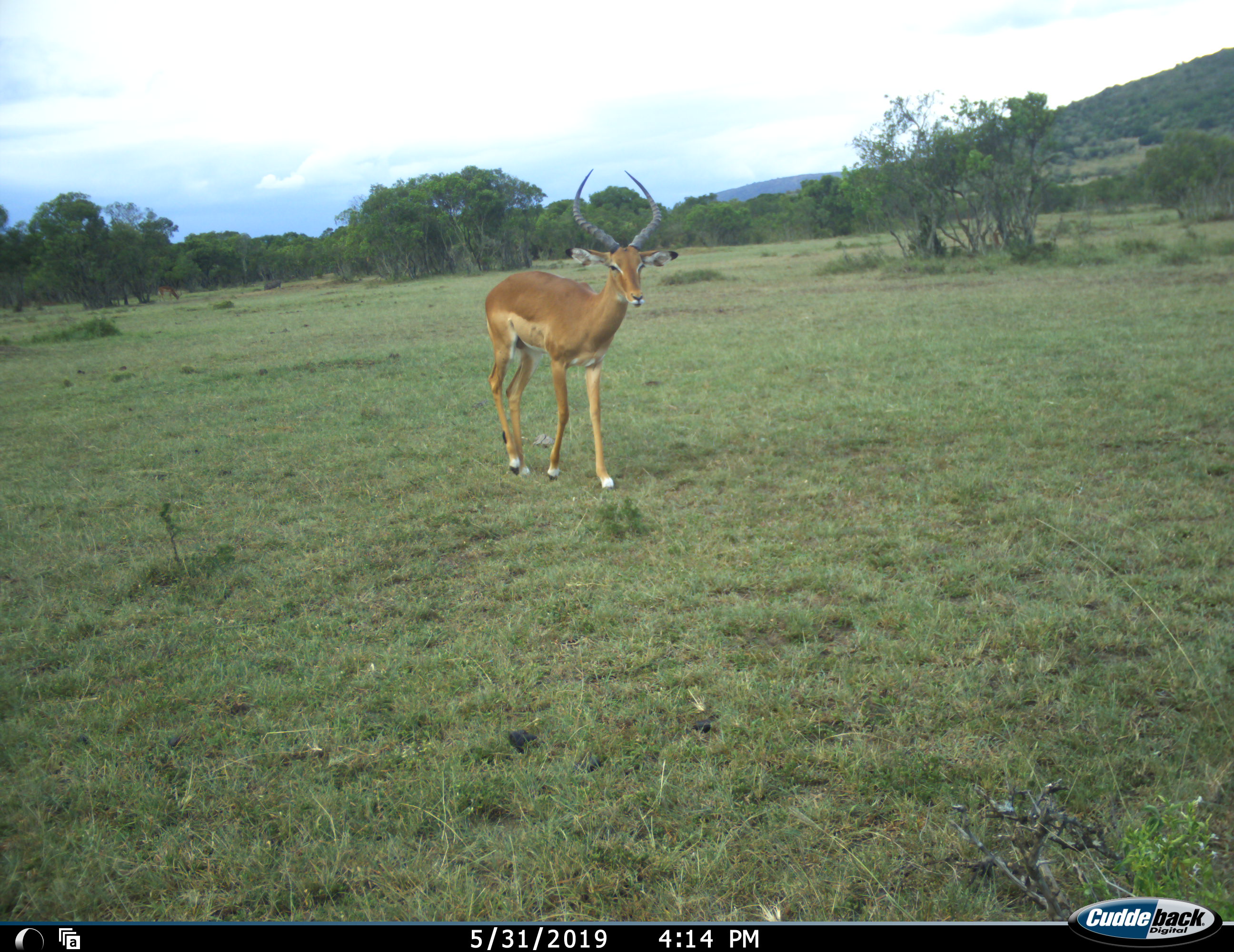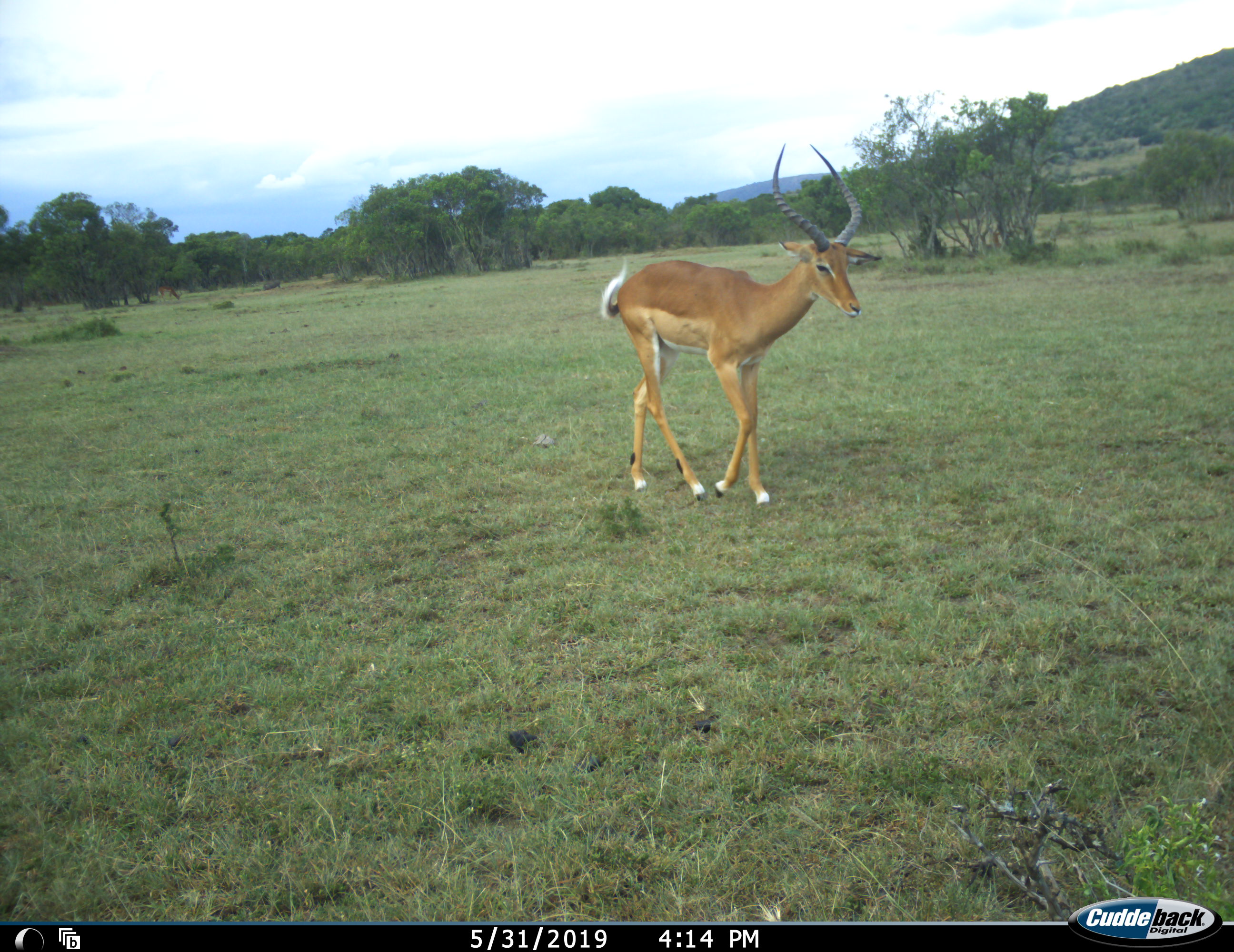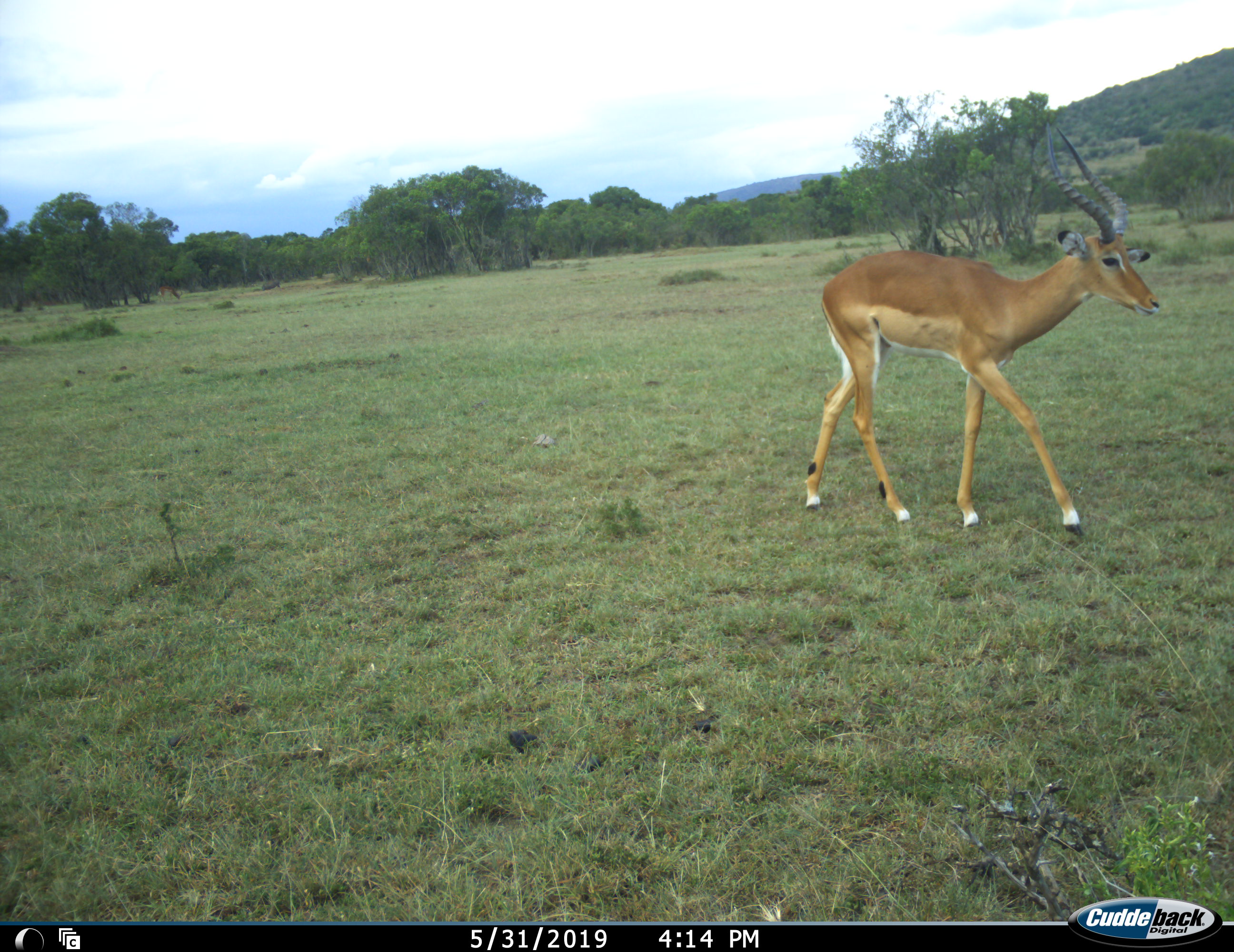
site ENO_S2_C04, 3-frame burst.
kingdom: Animalia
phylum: Chordata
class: Mammalia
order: Artiodactyla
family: Bovidae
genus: Aepyceros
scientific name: Aepyceros melampus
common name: impala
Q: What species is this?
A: Impala (Aepyceros melampus).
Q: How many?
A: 1.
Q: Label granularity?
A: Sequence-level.